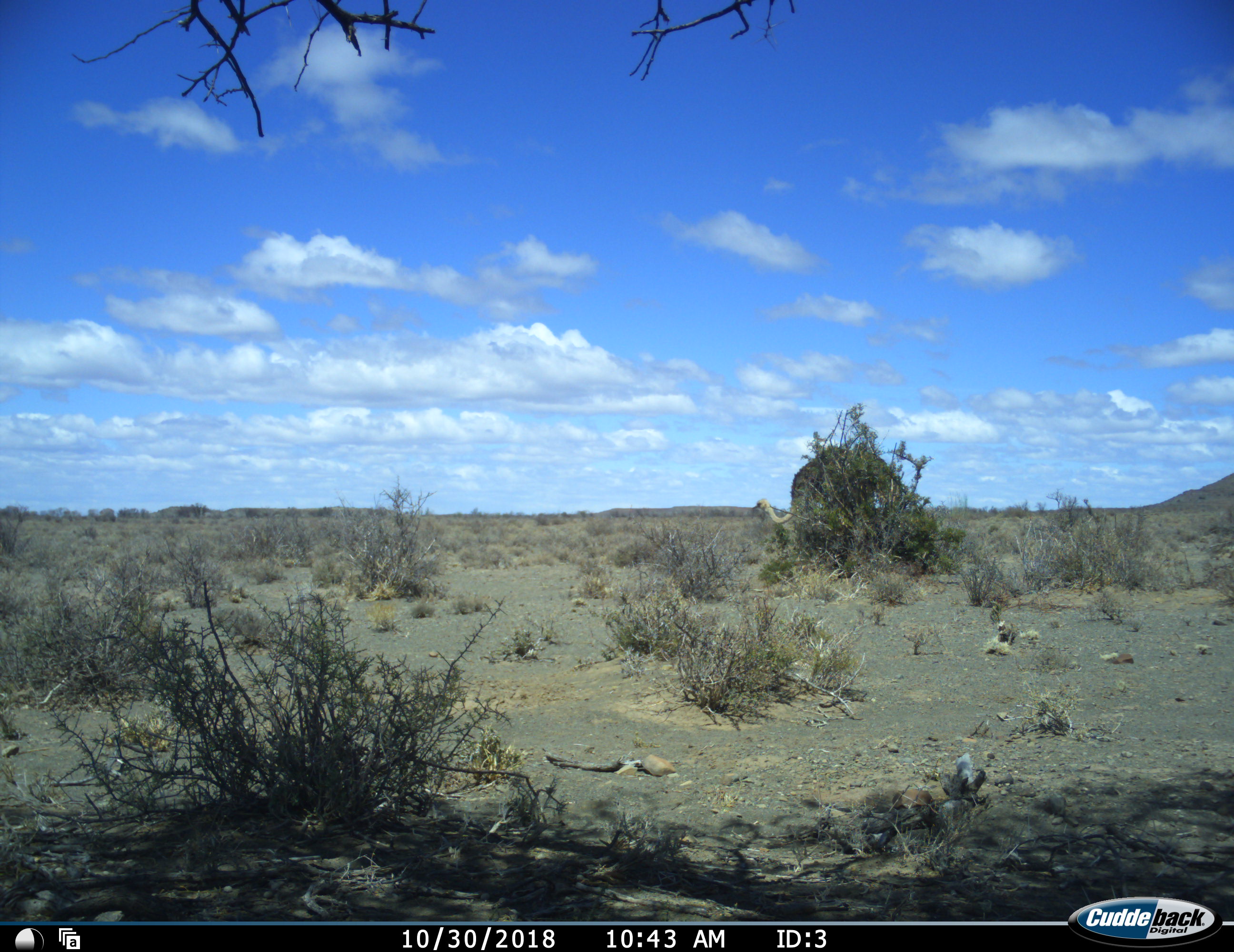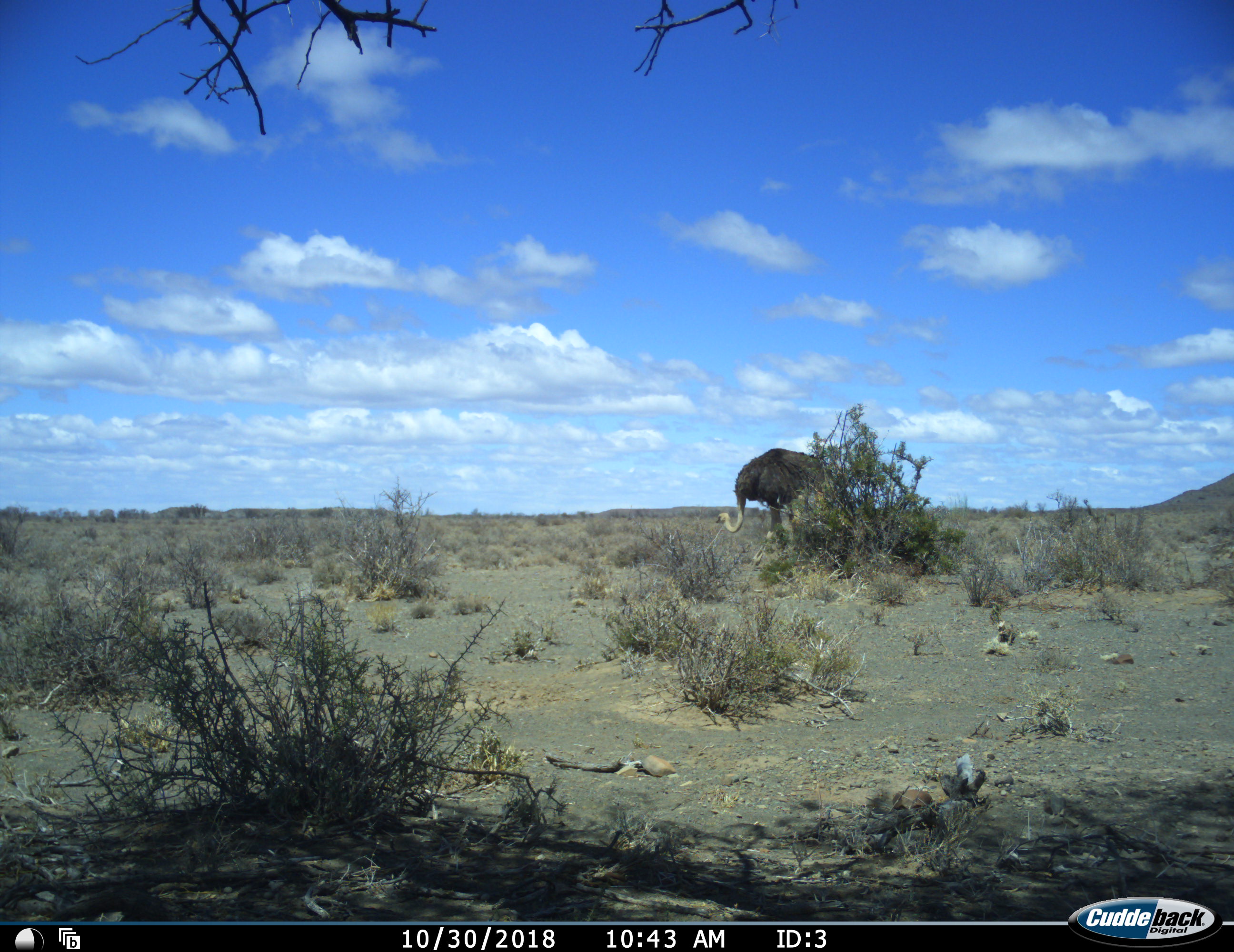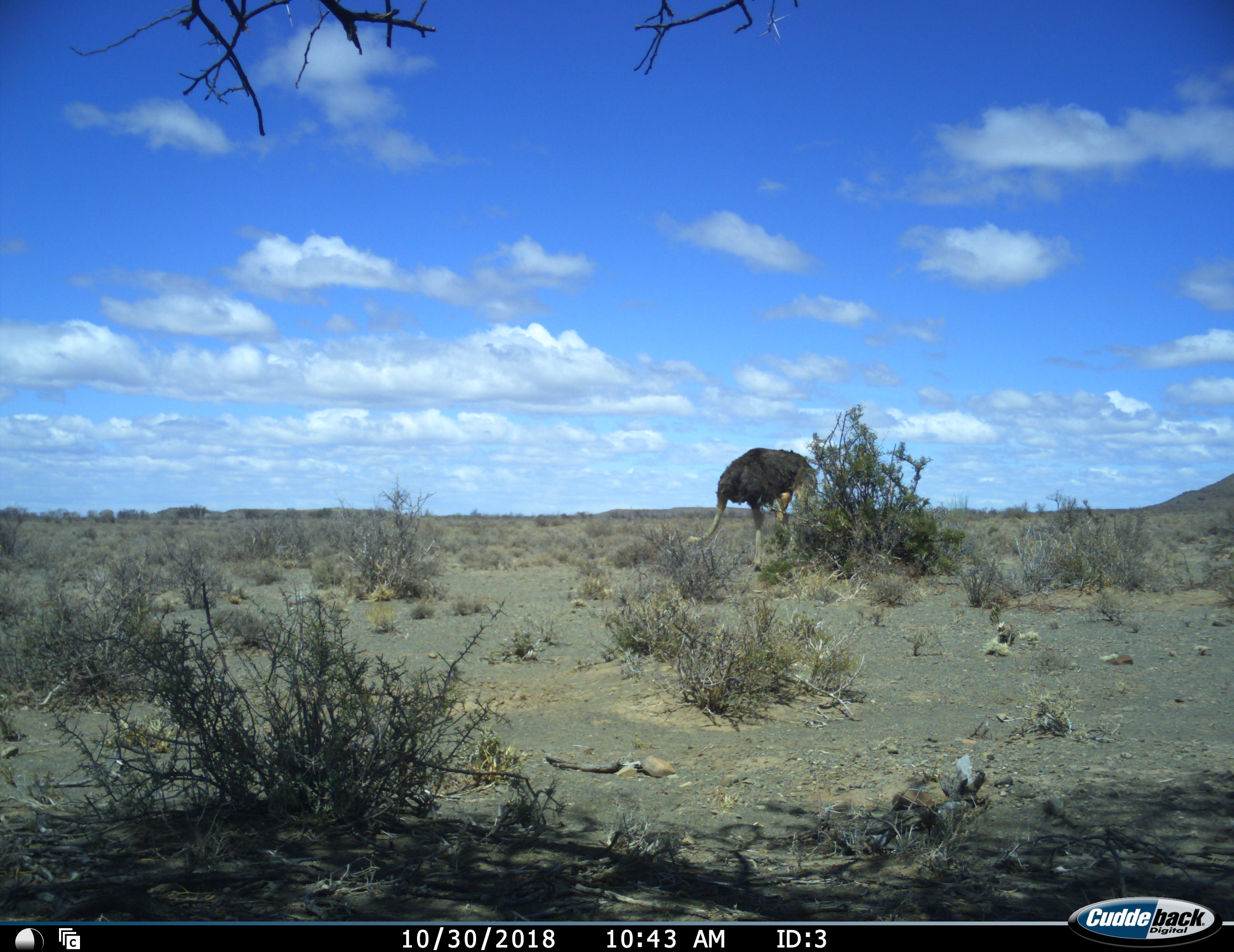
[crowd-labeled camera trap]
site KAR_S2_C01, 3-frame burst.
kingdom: Animalia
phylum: Chordata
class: Aves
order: Struthioniformes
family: Struthionidae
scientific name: Struthionidae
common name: ostrich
Ostrich (Struthionidae), count 1. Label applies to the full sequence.